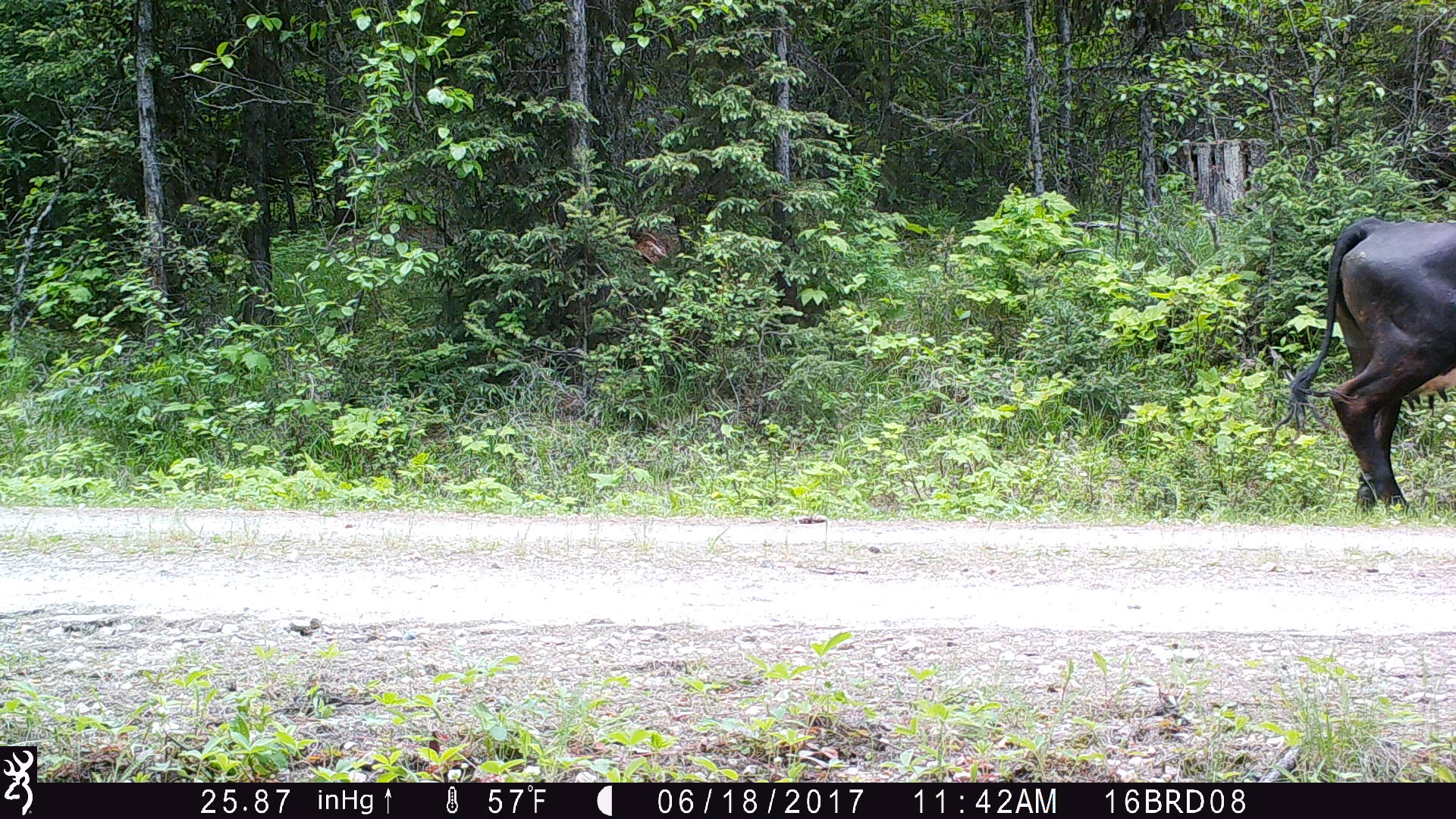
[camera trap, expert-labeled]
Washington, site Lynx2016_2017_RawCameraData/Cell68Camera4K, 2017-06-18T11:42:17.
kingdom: Animalia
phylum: Chordata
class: Mammalia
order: Artiodactyla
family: Bovidae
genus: Bos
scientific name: Bos taurus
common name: domestic cattle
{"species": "domestic cattle (Bos taurus)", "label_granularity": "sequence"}